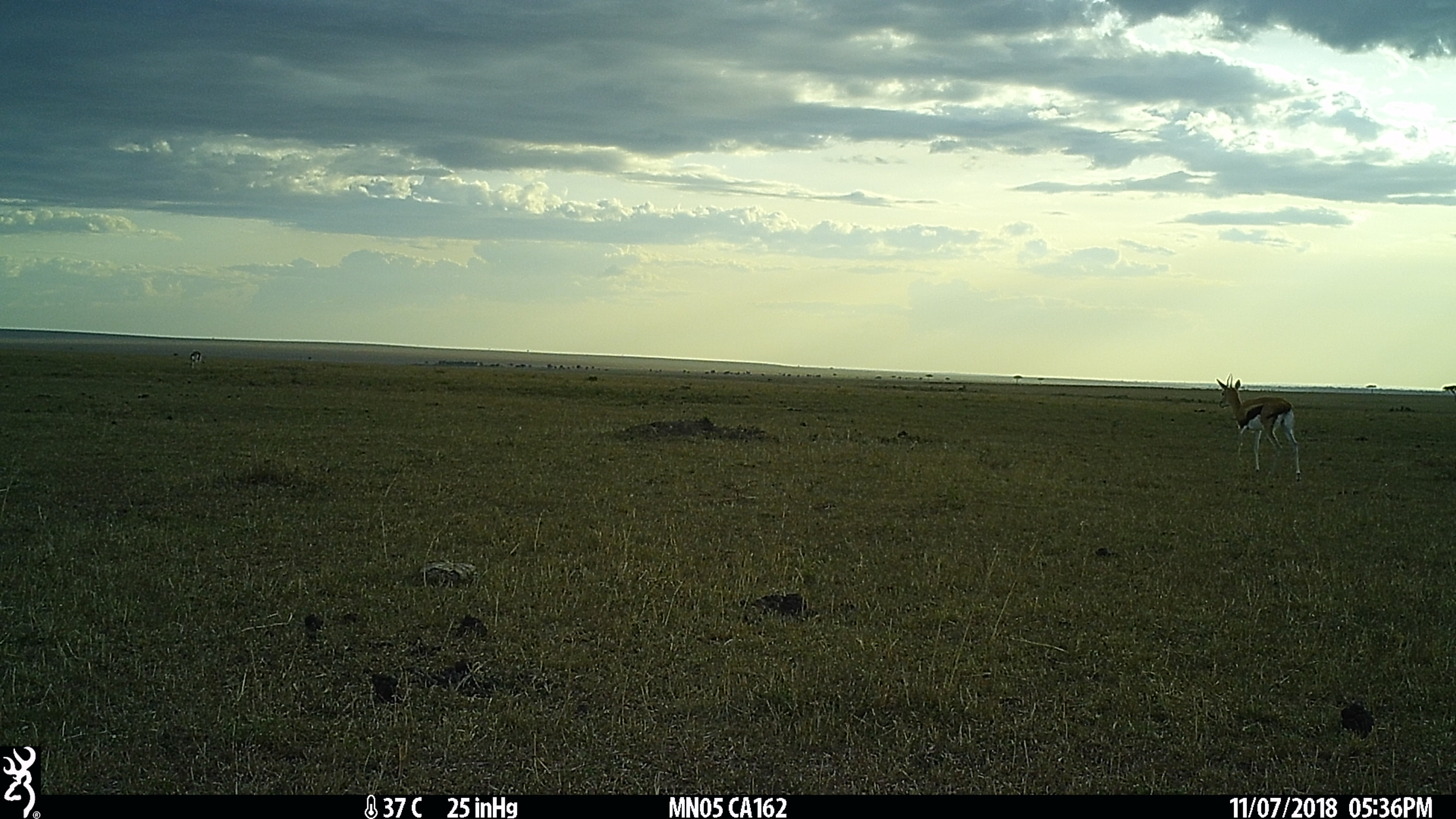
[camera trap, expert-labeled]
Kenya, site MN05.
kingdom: Animalia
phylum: Chordata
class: Mammalia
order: Artiodactyla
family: Bovidae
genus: Eudorcas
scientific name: Eudorcas thomsonii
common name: thomon's gazelle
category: gazelle thomsons